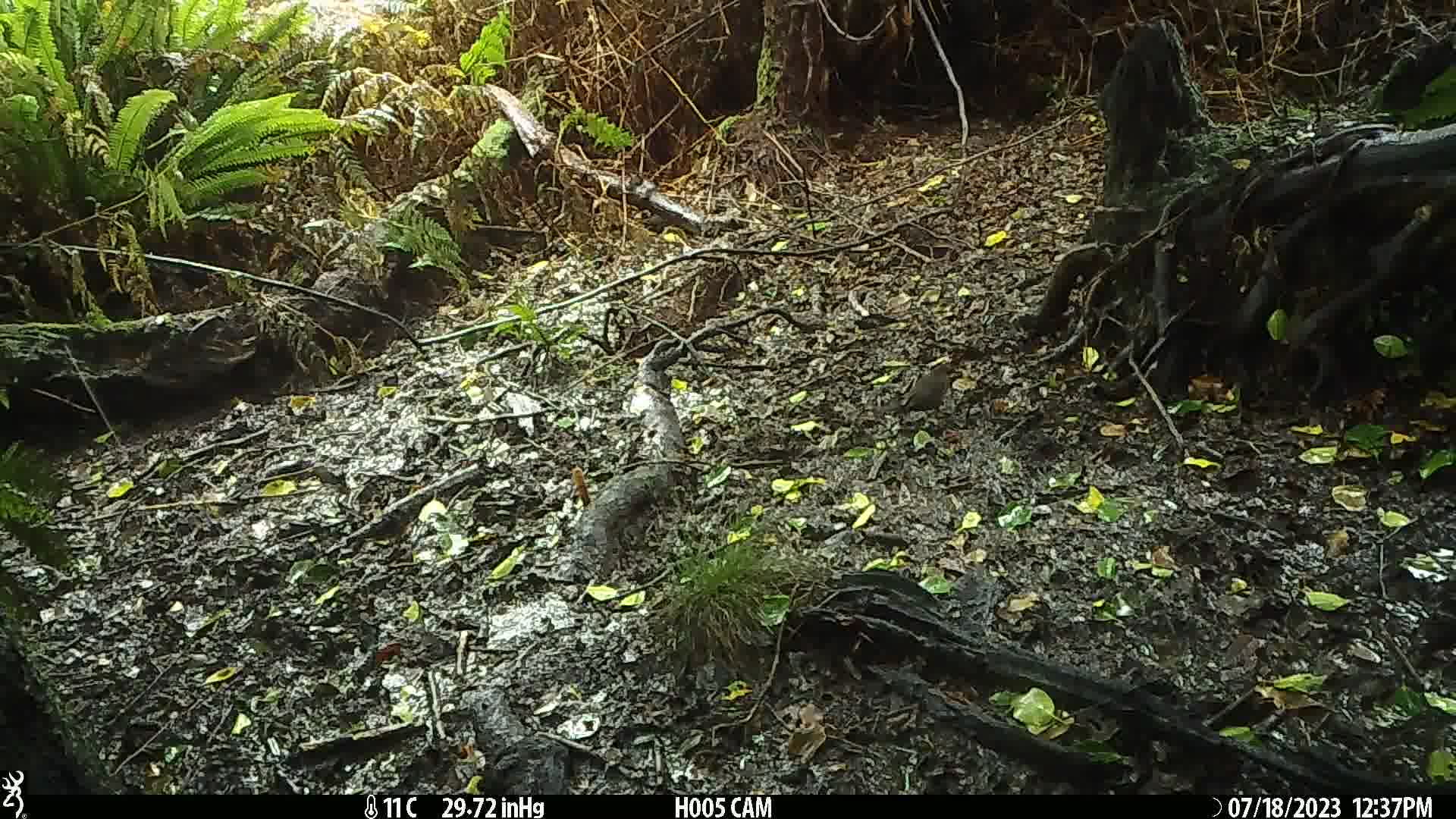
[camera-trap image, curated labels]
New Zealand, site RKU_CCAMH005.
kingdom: Animalia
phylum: Chordata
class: Aves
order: Passeriformes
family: Turdidae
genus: Turdus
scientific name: Turdus merula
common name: eurasian blackbird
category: blackbird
Blackbird (eurasian blackbird) (Turdus merula).